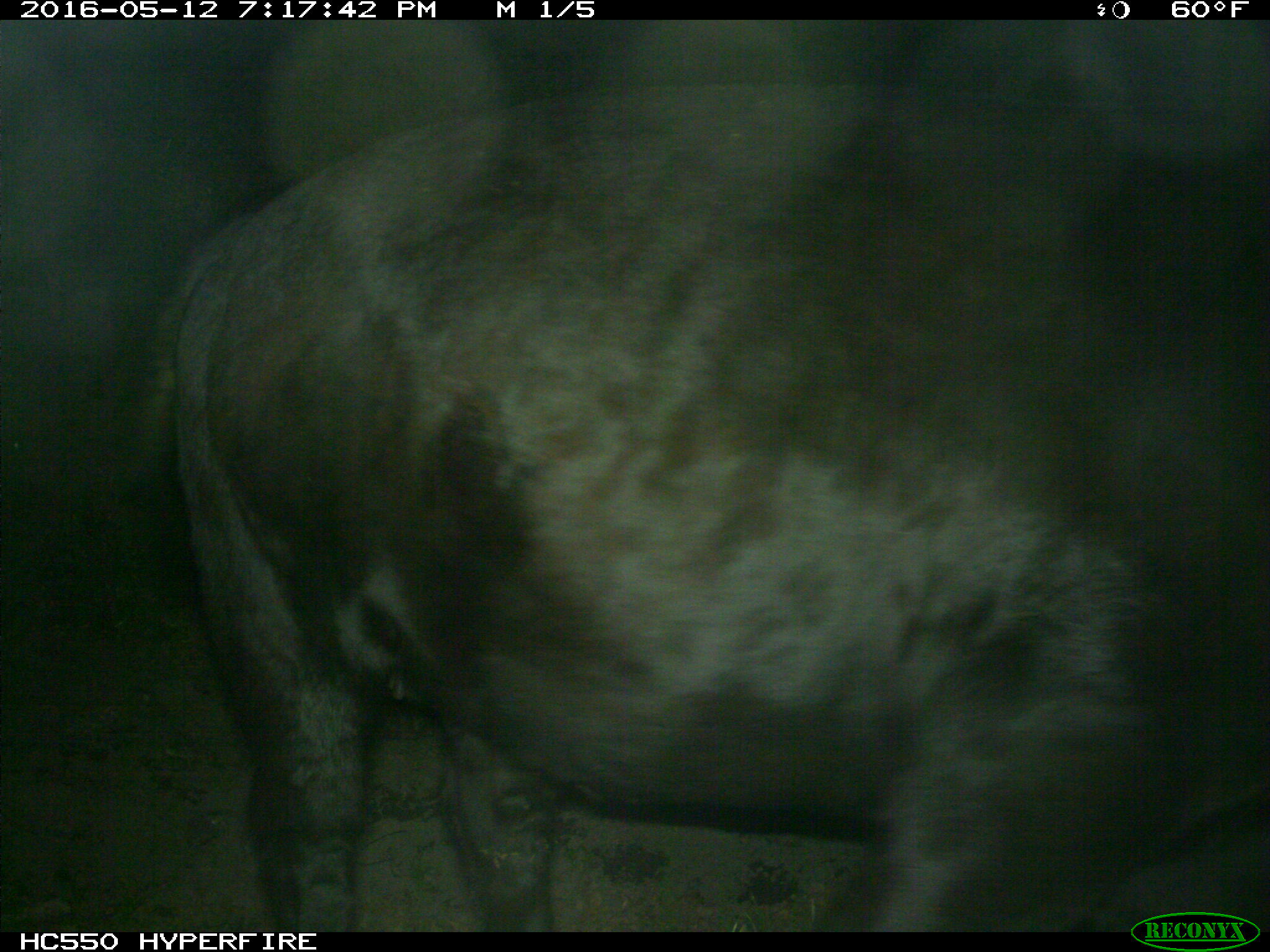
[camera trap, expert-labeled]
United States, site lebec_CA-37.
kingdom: Animalia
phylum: Chordata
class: Mammalia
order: Artiodactyla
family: Bovidae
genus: Bos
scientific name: Bos taurus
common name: domestic cow